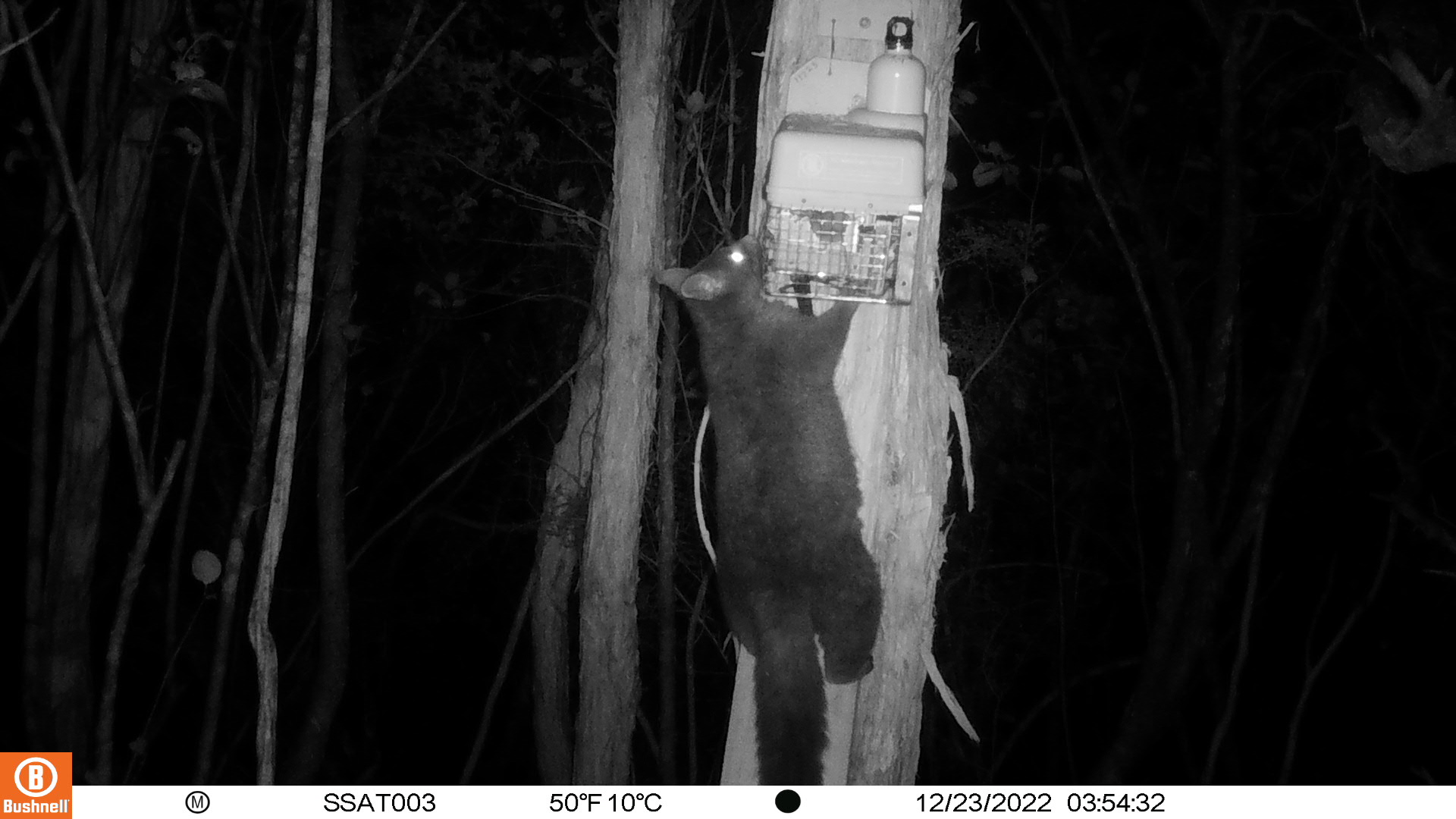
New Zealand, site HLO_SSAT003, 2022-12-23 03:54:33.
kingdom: Animalia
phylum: Chordata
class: Mammalia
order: Diprotodontia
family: Phalangeridae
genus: Trichosurus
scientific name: Trichosurus vulpecula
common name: common brushtail possum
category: possum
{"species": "possum (common brushtail possum) (Trichosurus vulpecula)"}